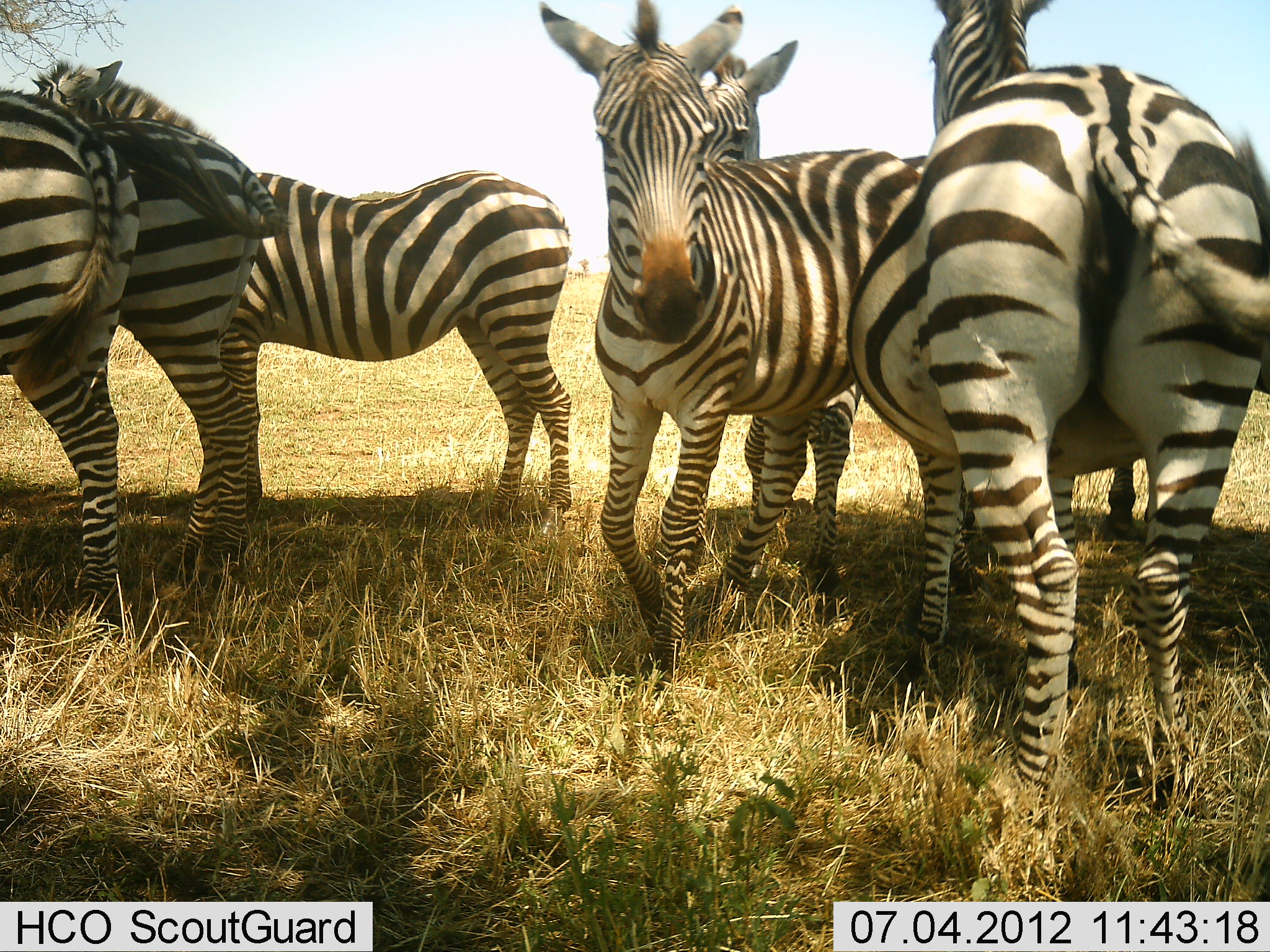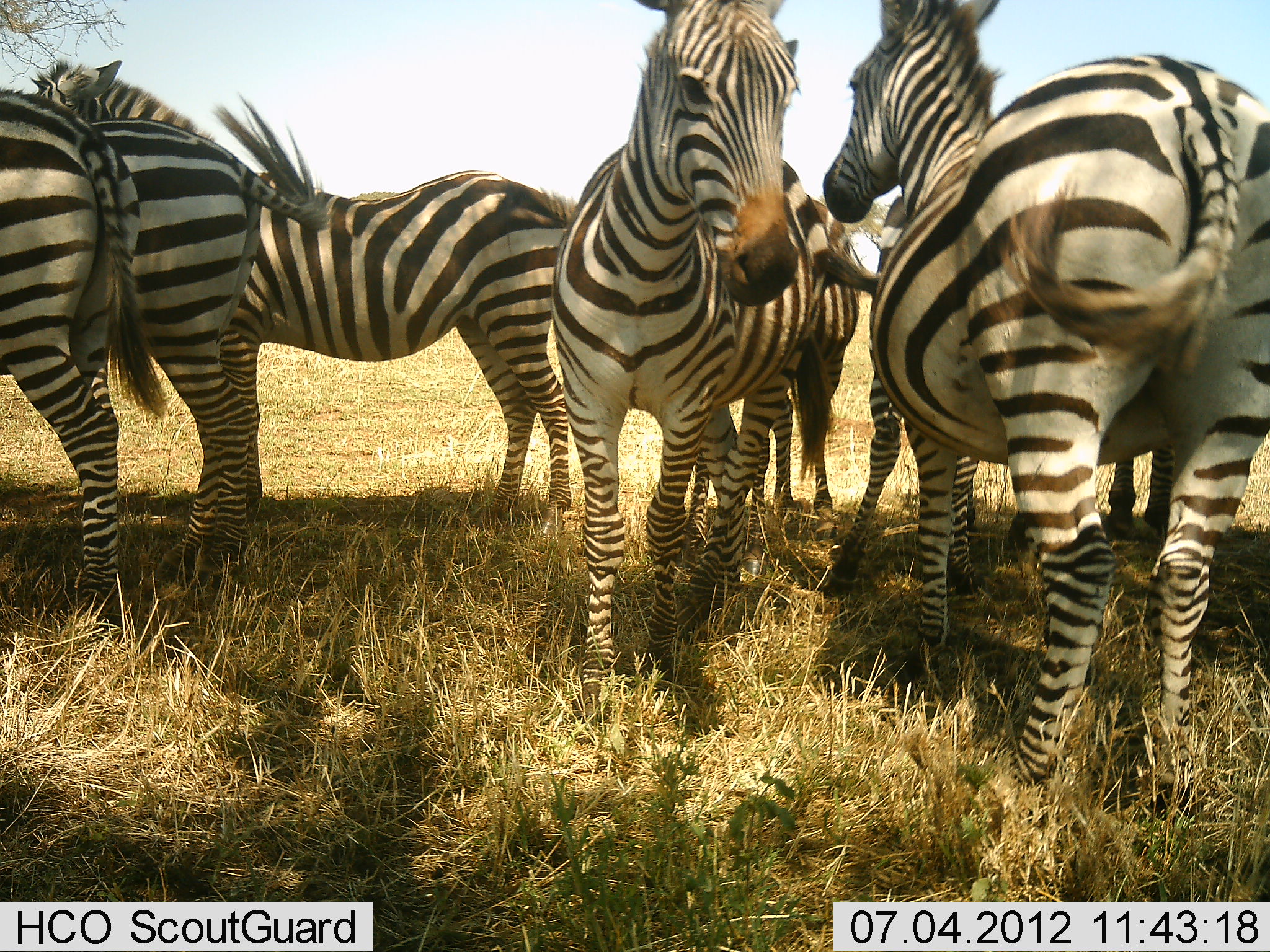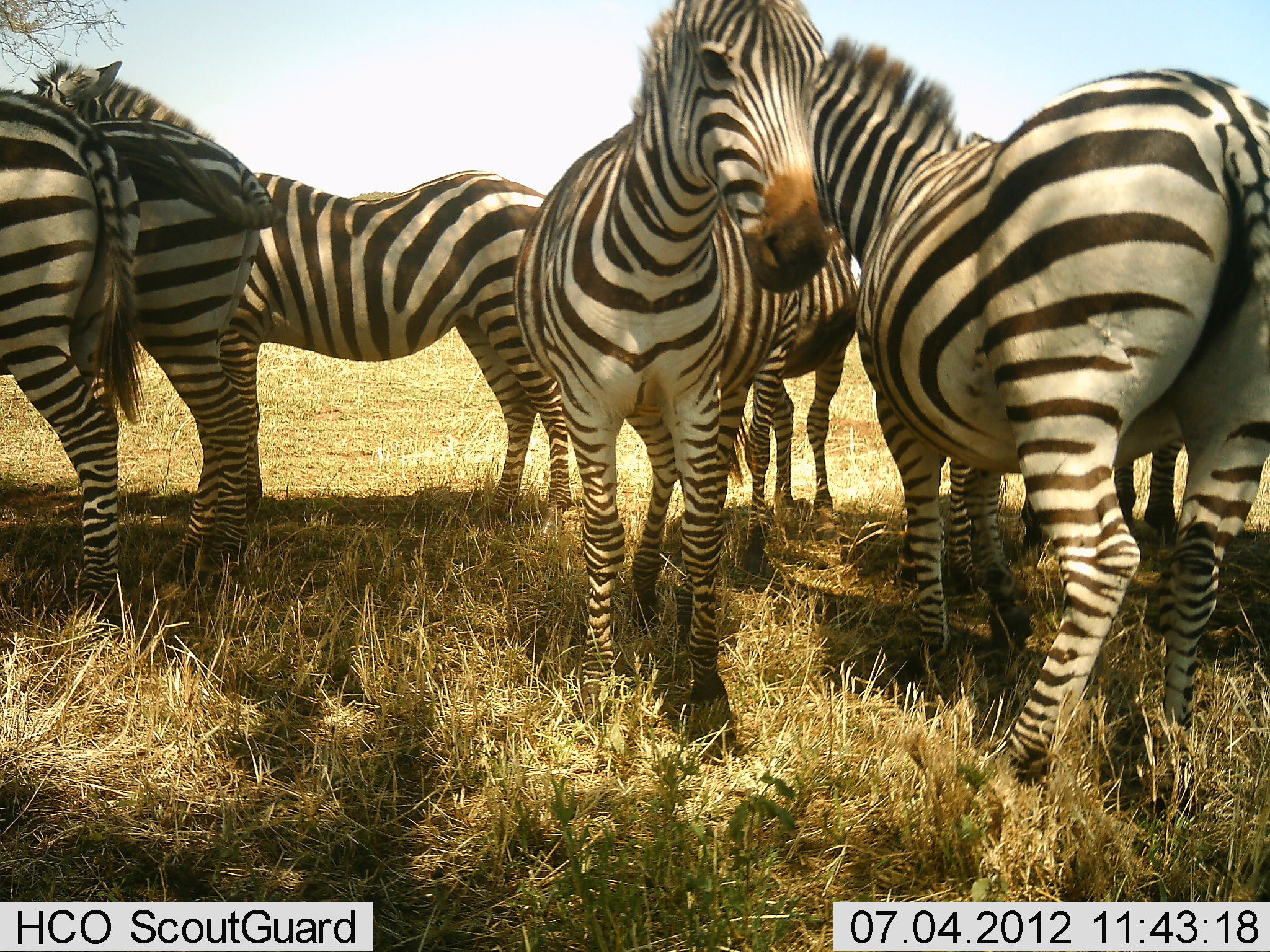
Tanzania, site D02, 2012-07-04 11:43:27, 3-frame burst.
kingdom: Animalia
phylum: Chordata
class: Mammalia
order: Perissodactyla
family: Equidae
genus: Equus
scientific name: Equus quagga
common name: plains zebra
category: zebra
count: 7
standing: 100%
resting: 0%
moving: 10%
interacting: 10%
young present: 0%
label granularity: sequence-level